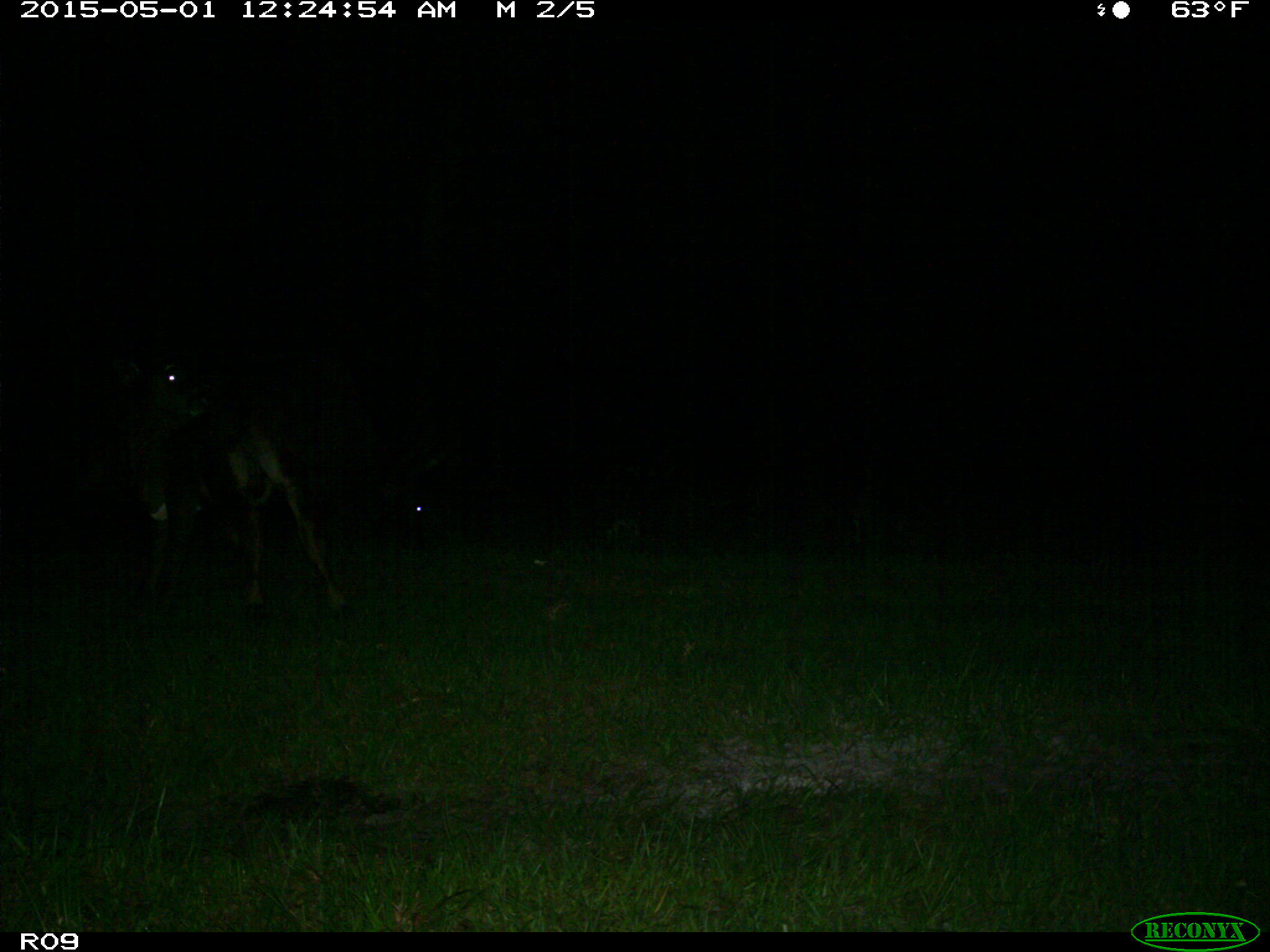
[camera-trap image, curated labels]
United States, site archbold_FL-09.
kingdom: Animalia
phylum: Chordata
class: Mammalia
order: Artiodactyla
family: Bovidae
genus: Bos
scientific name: Bos taurus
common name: domestic cow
Bos taurus (domestic cow).